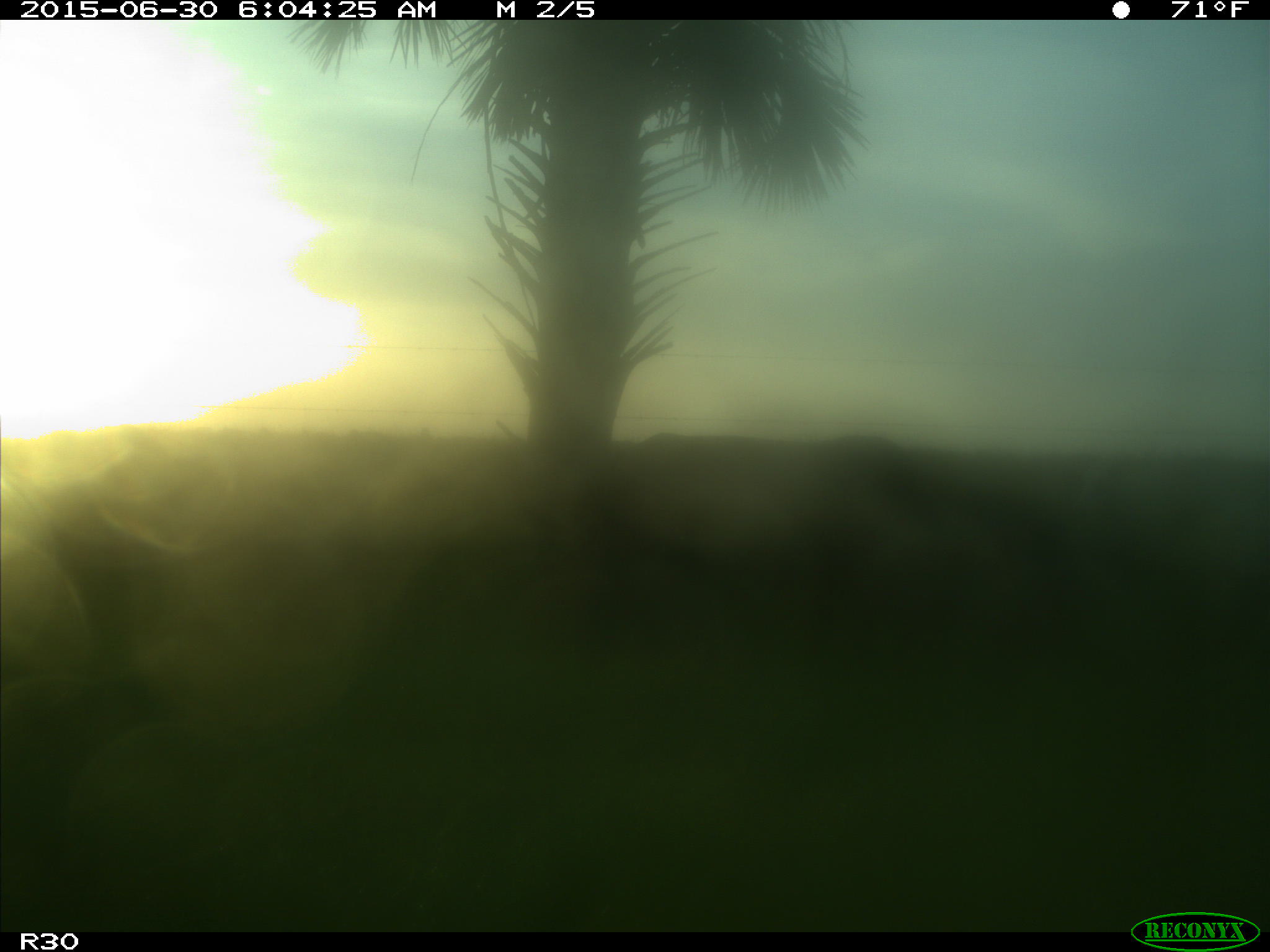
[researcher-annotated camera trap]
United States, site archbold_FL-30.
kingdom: Animalia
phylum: Chordata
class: Mammalia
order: Artiodactyla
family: Bovidae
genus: Bos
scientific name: Bos taurus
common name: domestic cow